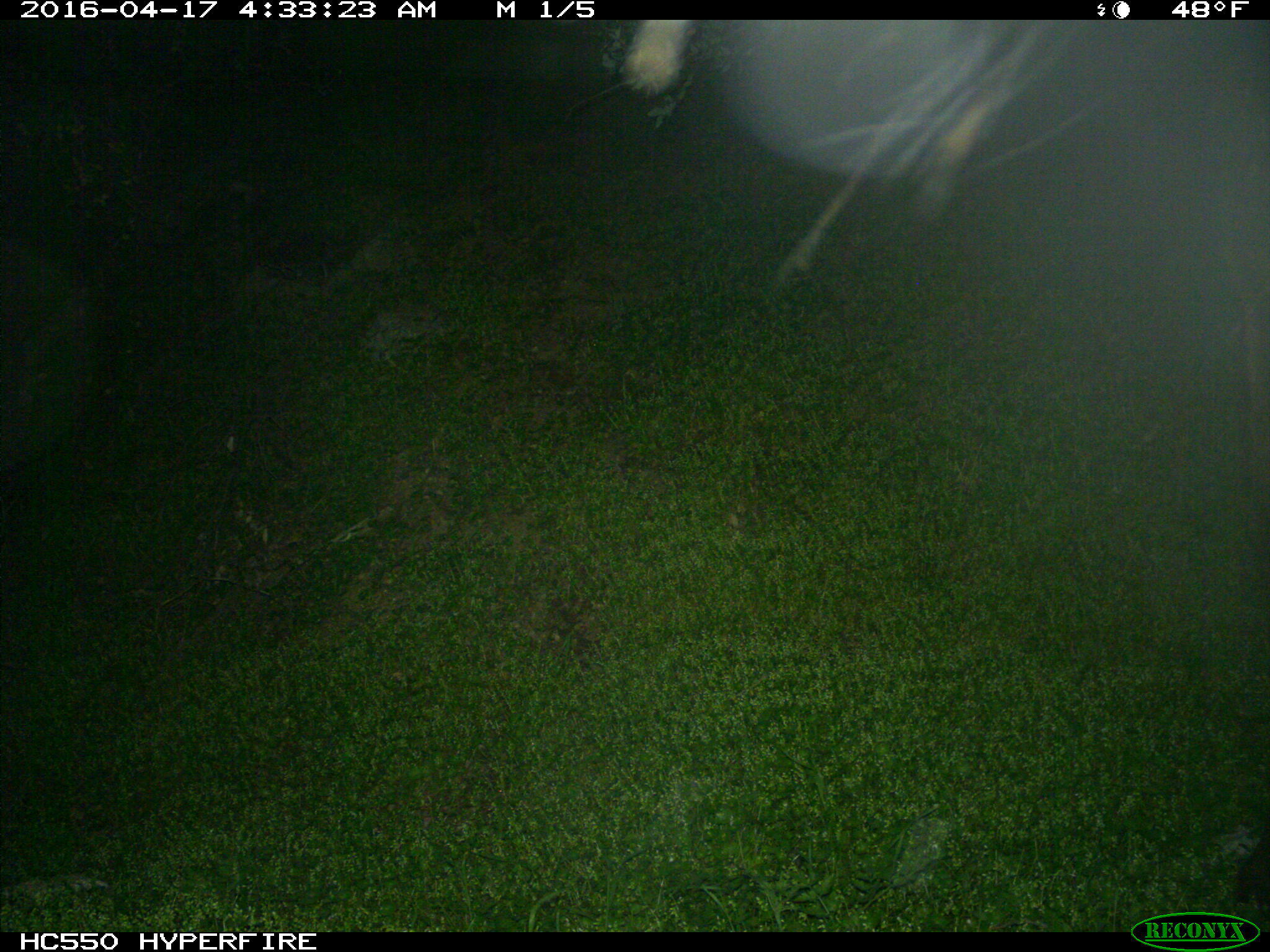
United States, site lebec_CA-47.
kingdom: Animalia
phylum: Chordata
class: Mammalia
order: Artiodactyla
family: Cervidae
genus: Cervus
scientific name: Cervus canadensis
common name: elk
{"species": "Cervus canadensis (elk)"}